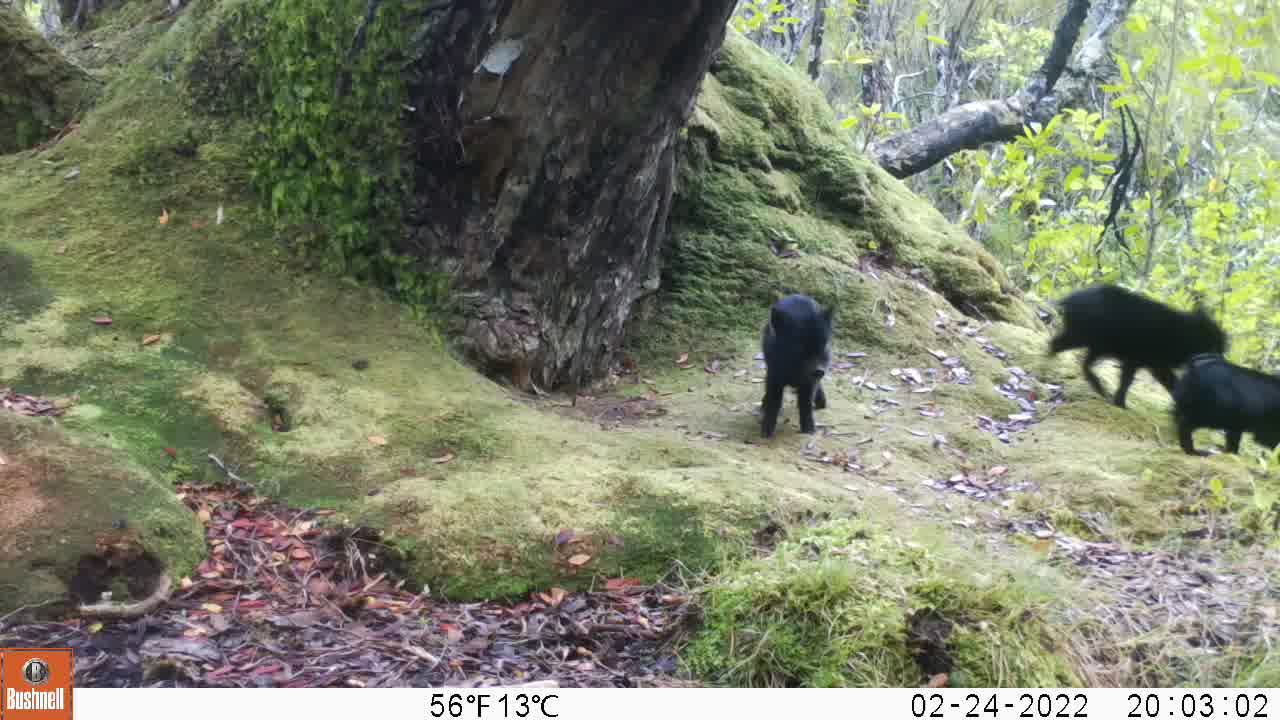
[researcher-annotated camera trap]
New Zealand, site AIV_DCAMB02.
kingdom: Animalia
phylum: Chordata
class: Mammalia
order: Artiodactyla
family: Suidae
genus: Sus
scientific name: Sus scrofa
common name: pig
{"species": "pig (Sus scrofa)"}